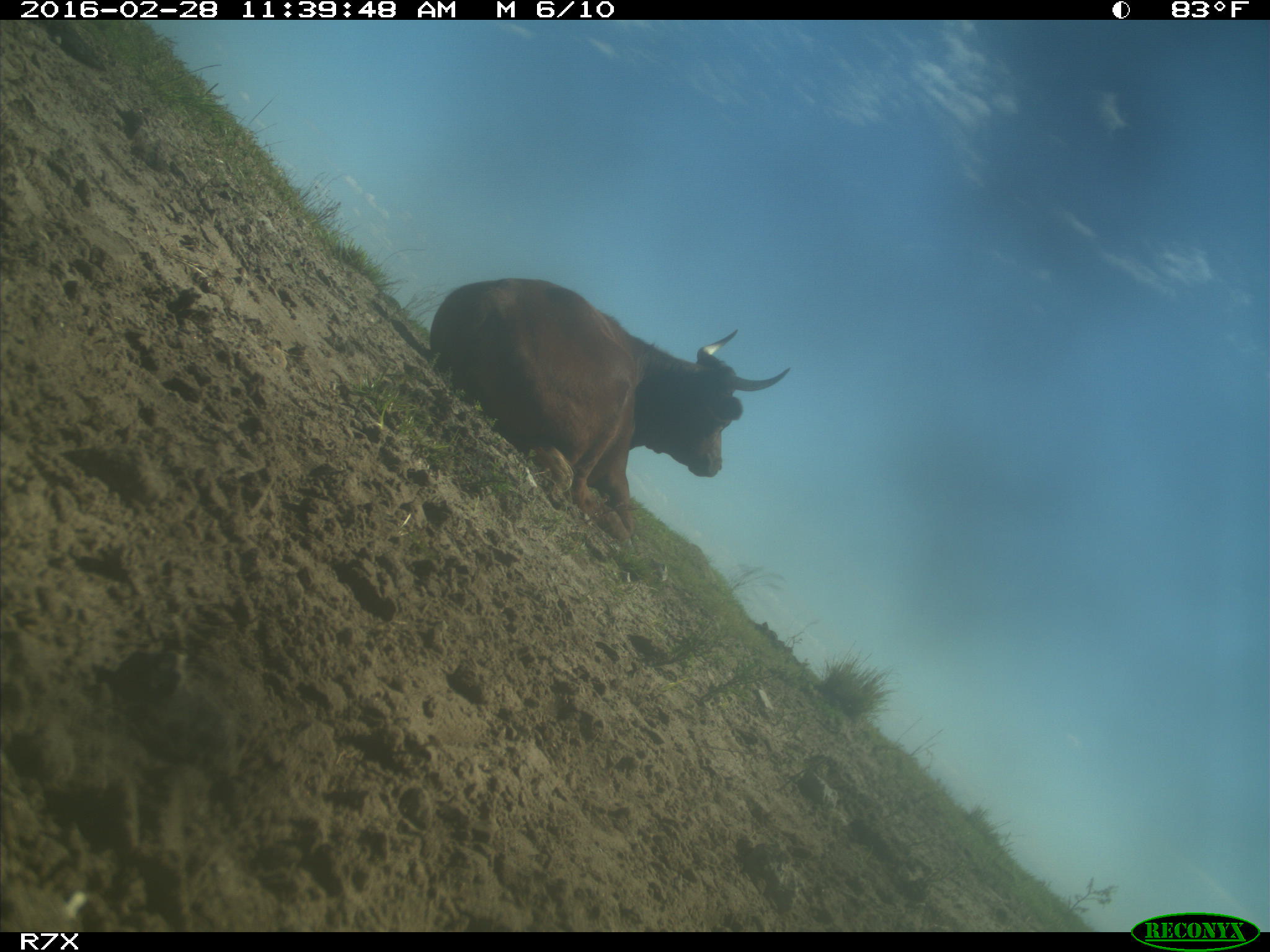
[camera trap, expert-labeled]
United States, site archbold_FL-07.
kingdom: Animalia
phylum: Chordata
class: Mammalia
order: Artiodactyla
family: Bovidae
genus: Bos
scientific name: Bos taurus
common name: domestic cow